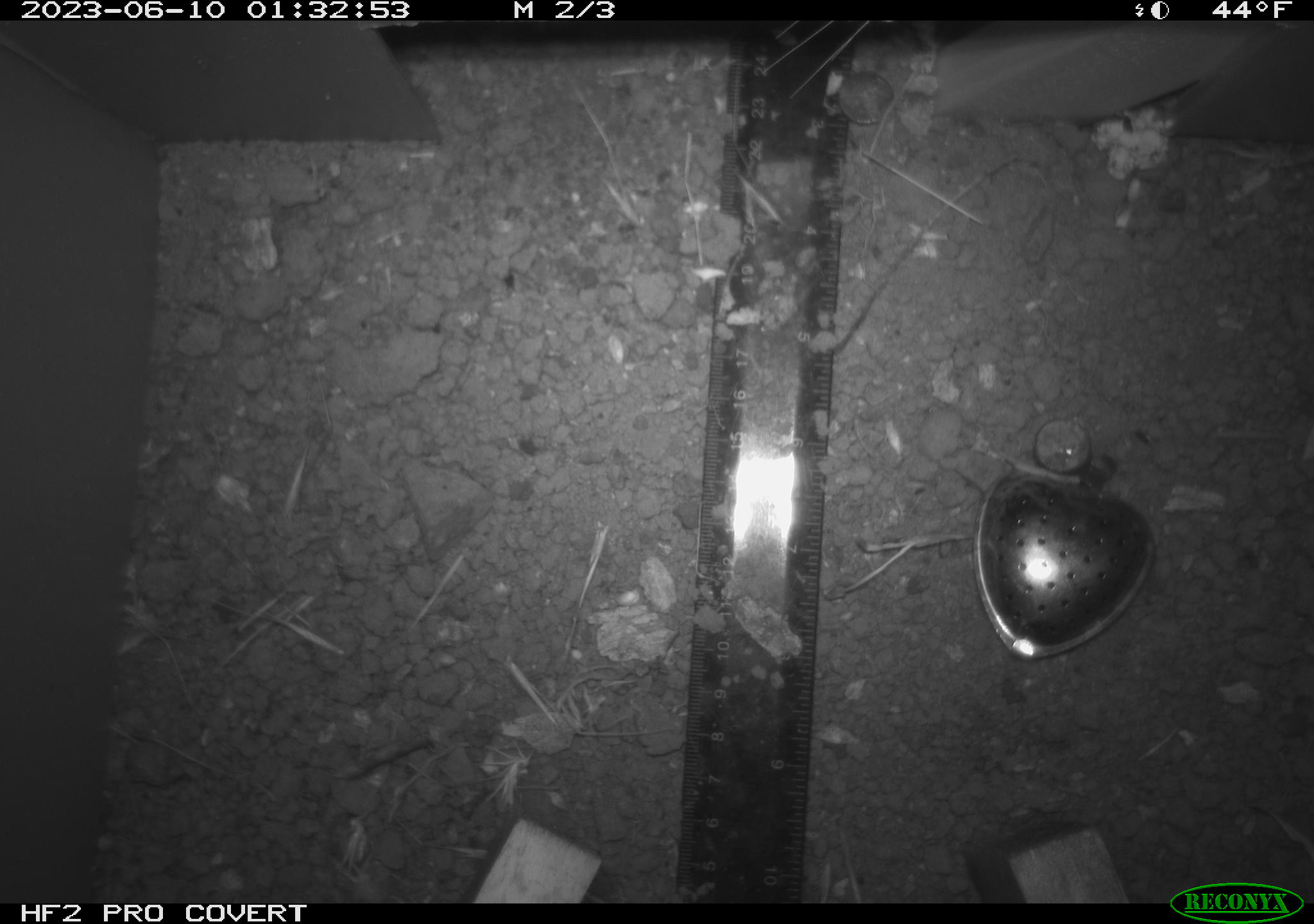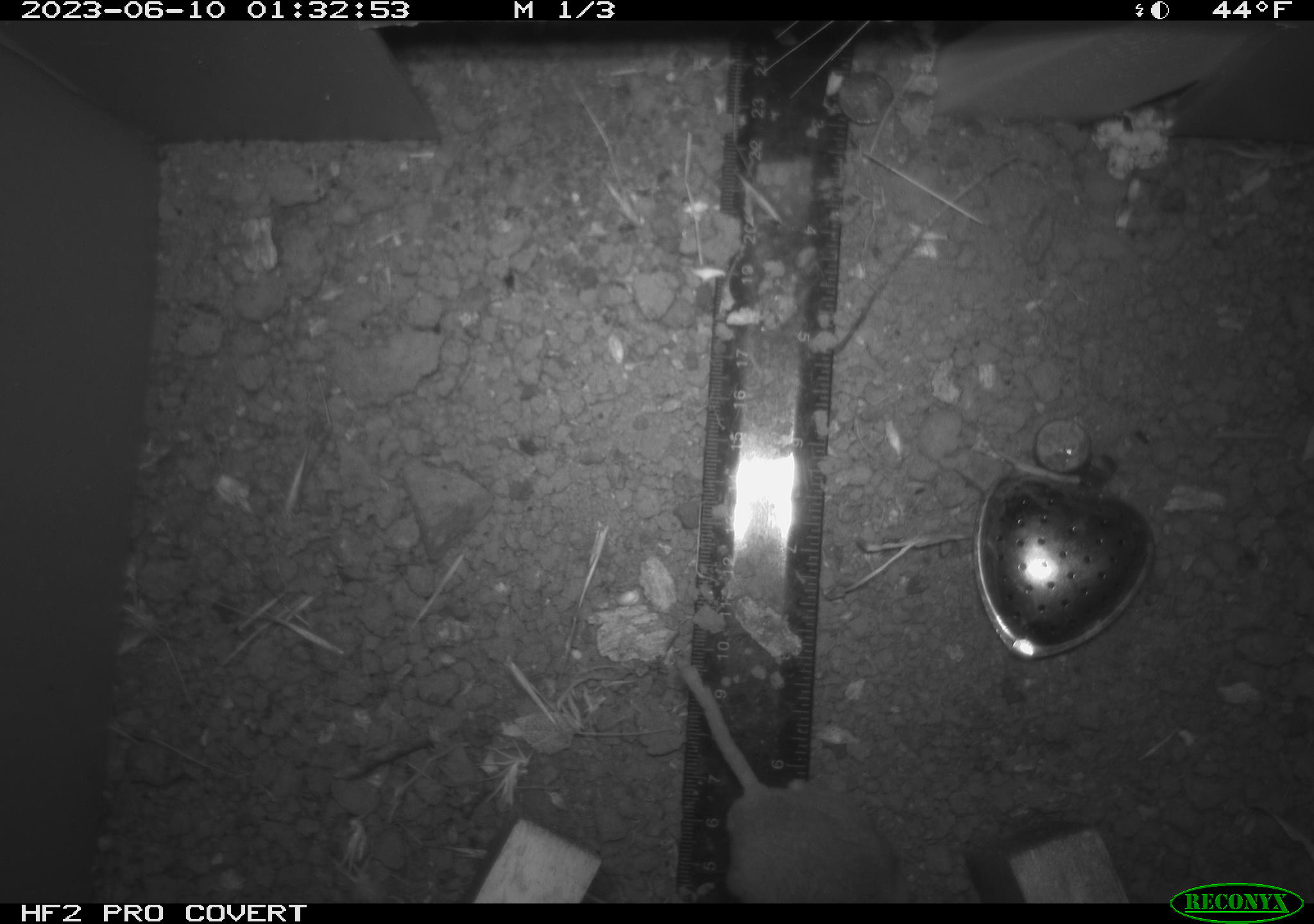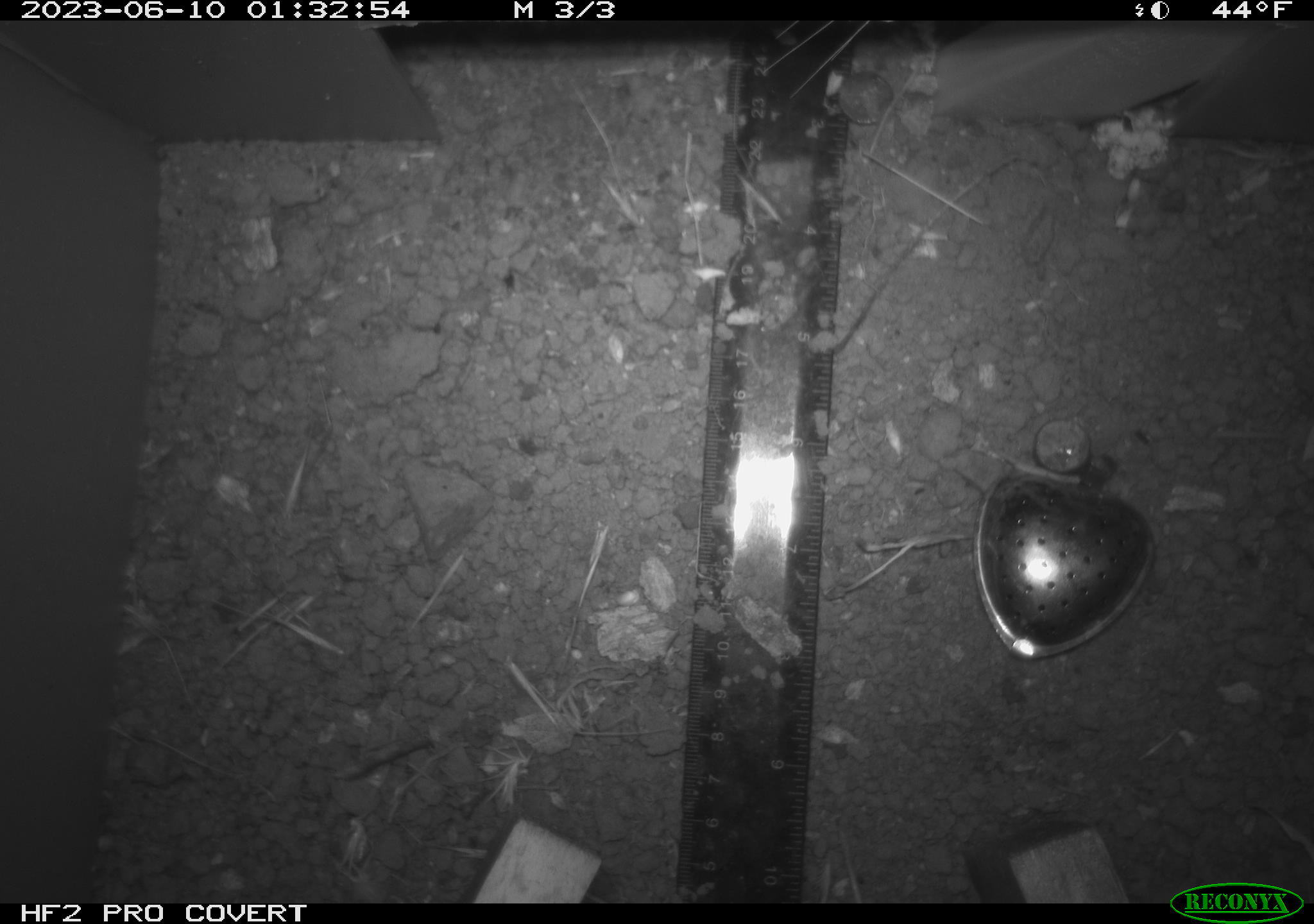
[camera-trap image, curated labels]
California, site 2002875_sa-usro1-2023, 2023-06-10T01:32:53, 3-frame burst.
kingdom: Animalia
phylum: Chordata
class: Mammalia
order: Rodentia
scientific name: Rodentia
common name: mouse species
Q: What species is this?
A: Mouse species (Rodentia).